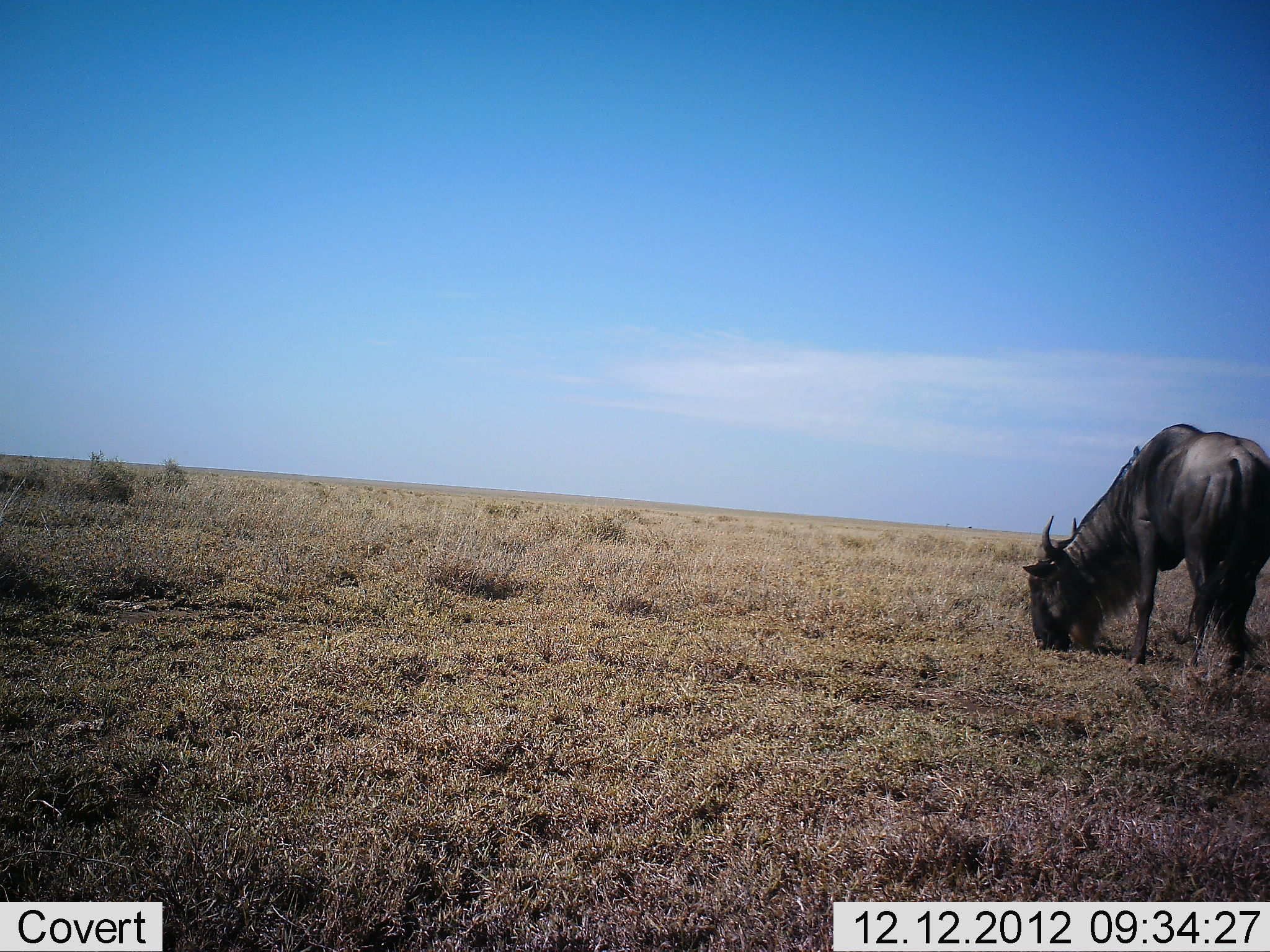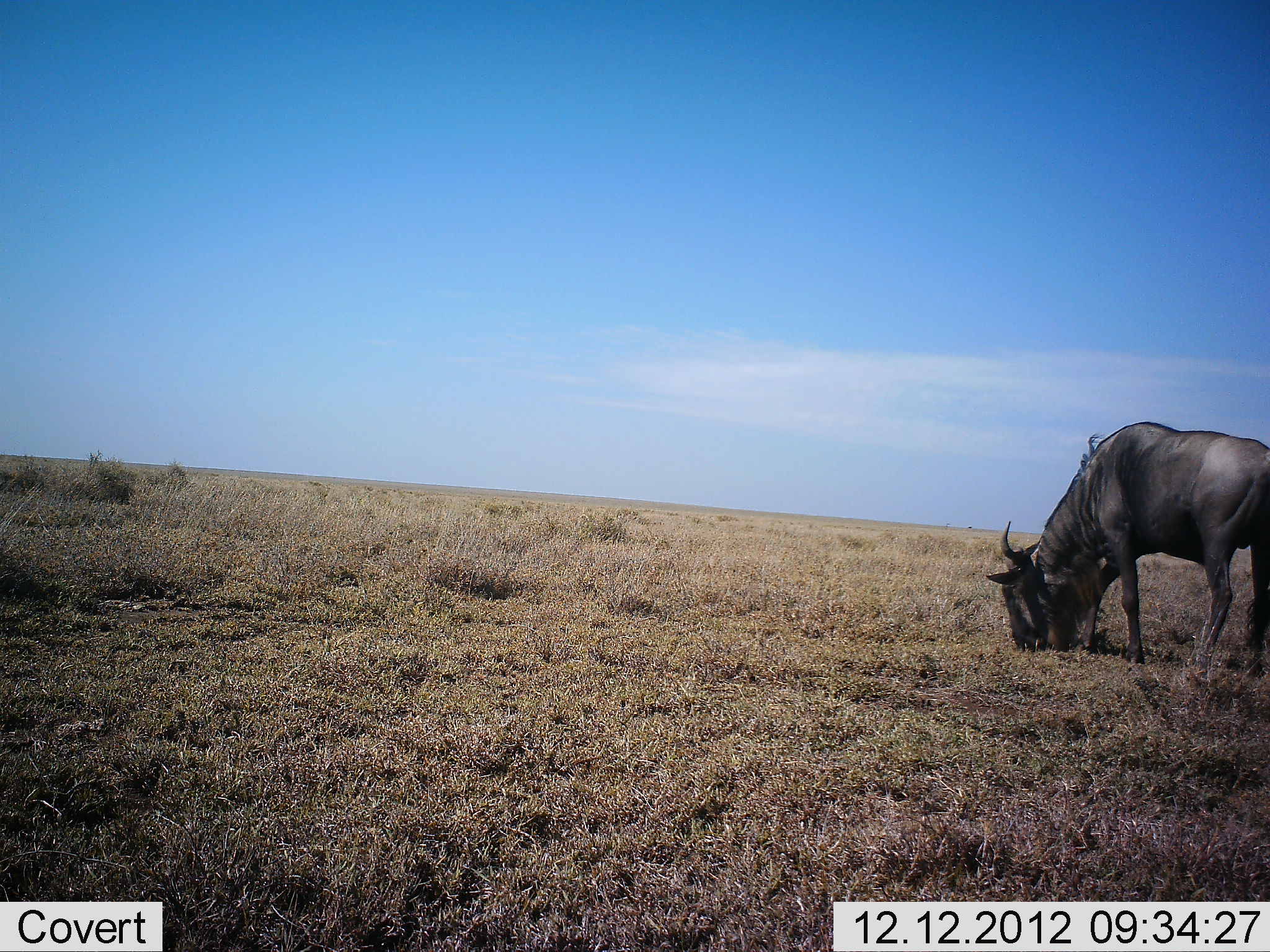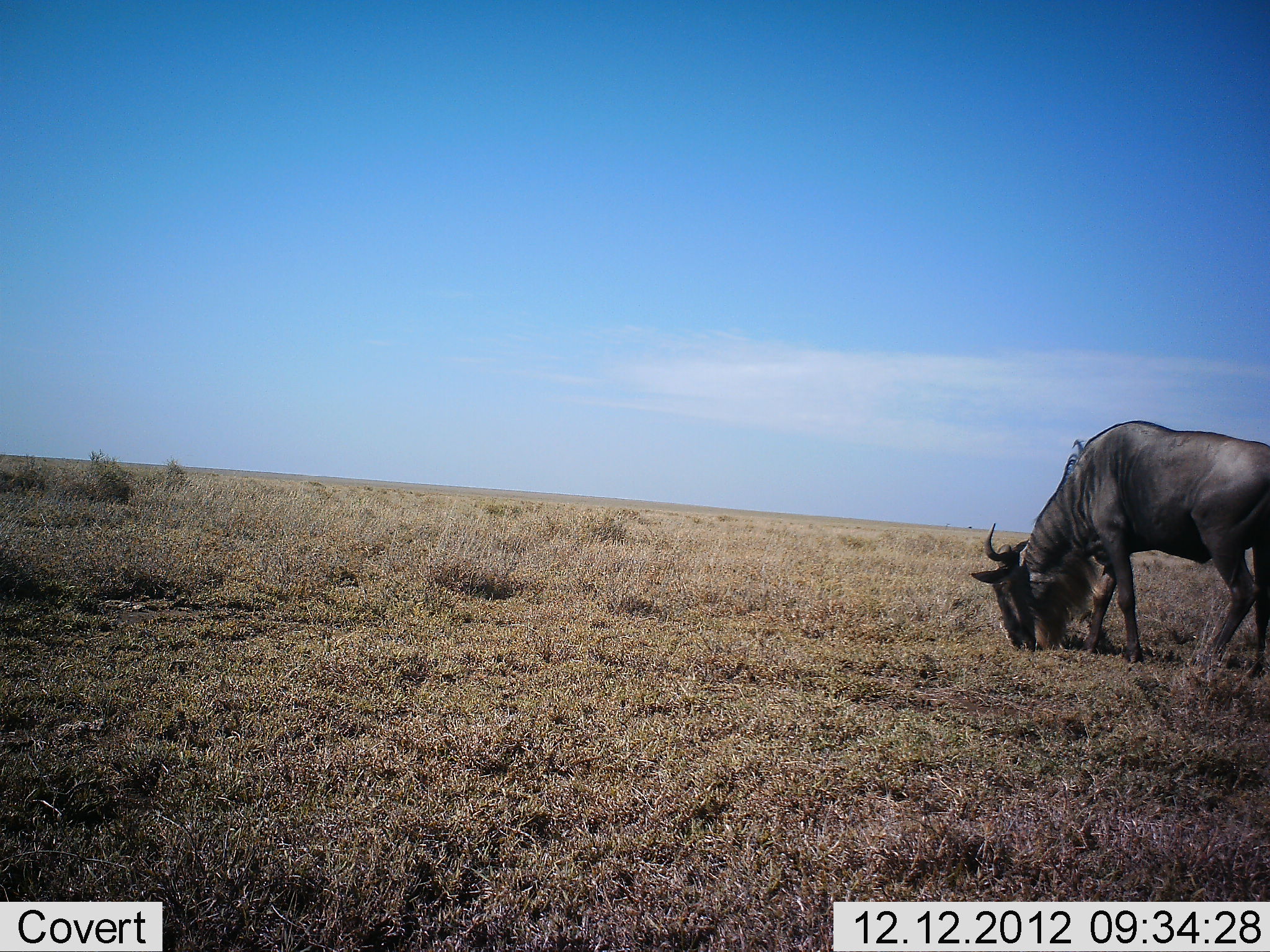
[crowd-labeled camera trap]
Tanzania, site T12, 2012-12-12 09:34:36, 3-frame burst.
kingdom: Animalia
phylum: Chordata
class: Mammalia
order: Artiodactyla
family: Bovidae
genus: Connochaetes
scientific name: Connochaetes taurinus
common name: blue wildebeest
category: wildebeest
Wildebeest (blue wildebeest) (Connochaetes taurinus), count 1. Behavior (volunteer vote fractions): standing 20%, resting 0%, moving 0%, interacting 0%. Young present (vote fraction): 0%. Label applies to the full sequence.